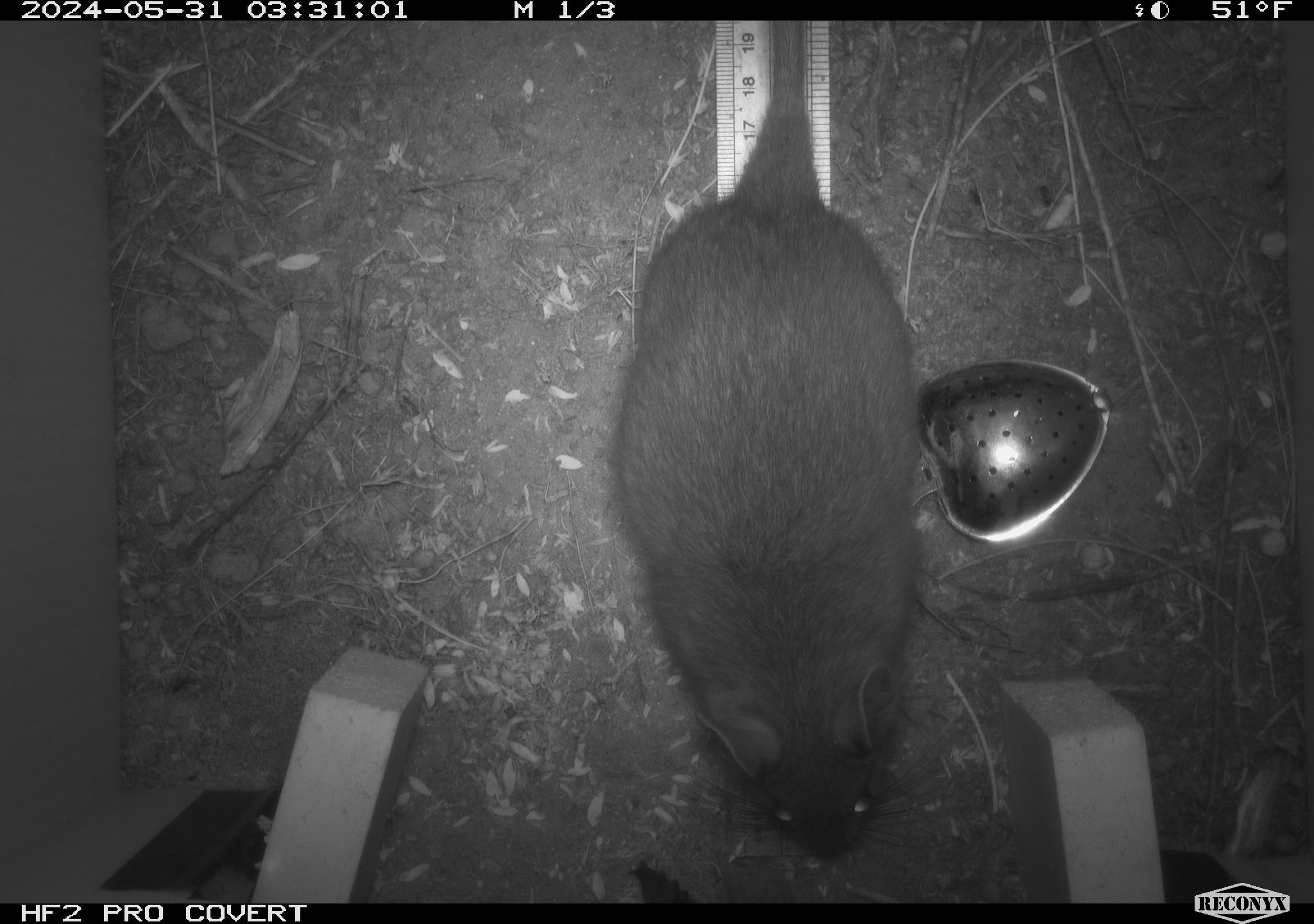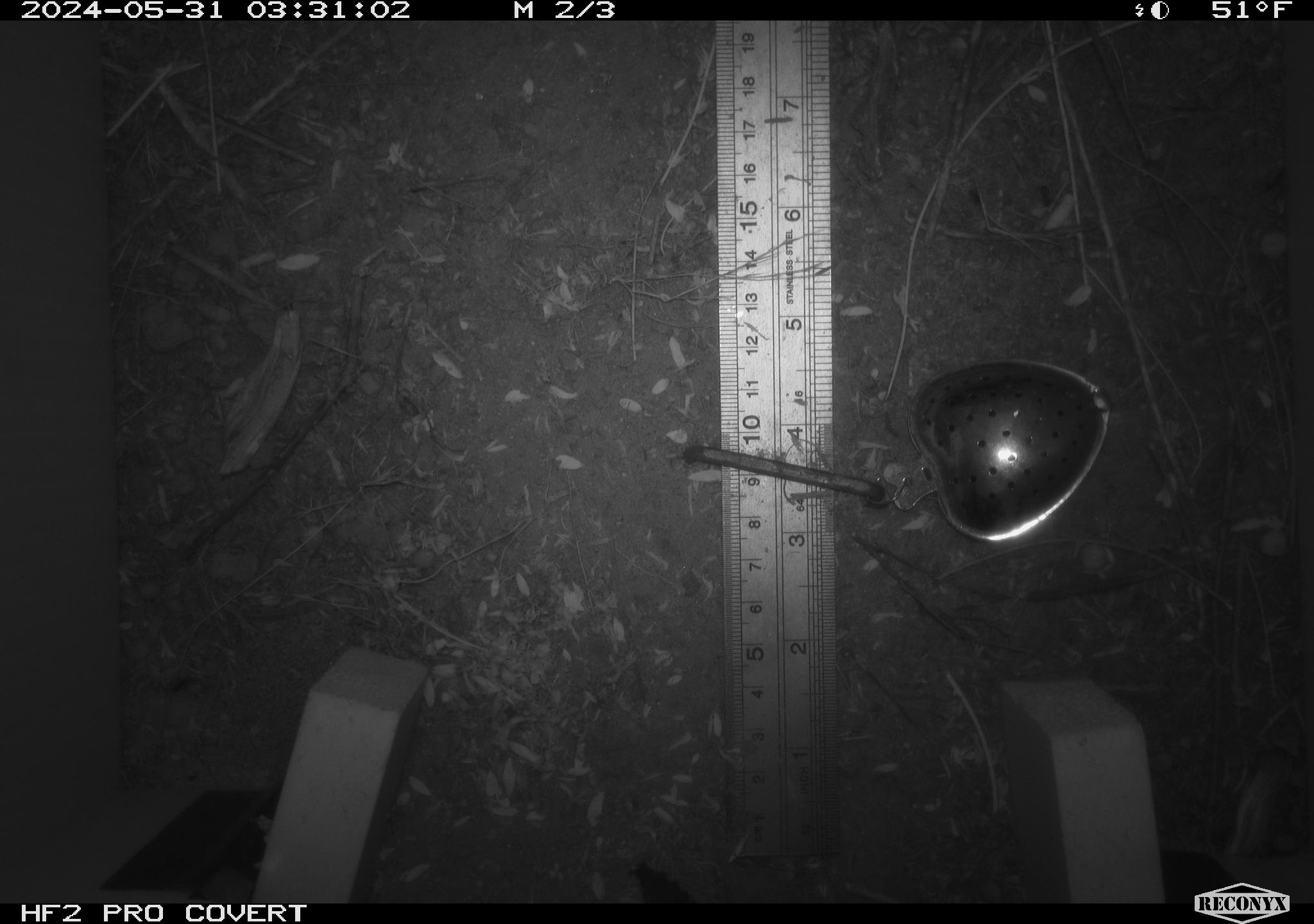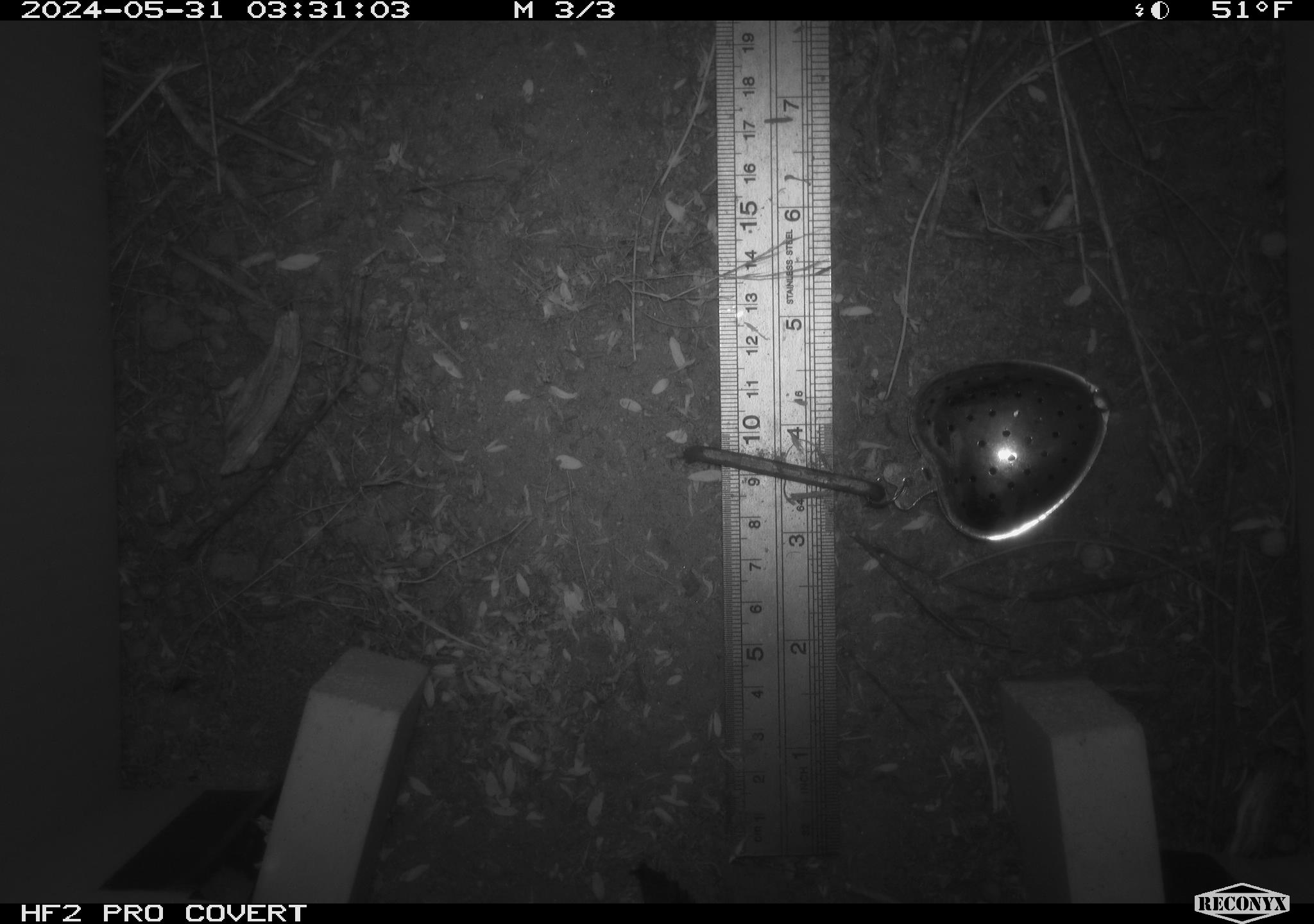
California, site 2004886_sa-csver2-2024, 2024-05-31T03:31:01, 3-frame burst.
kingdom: Animalia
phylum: Chordata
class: Mammalia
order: Rodentia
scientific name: Rodentia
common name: rodent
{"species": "rodent (Rodentia)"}